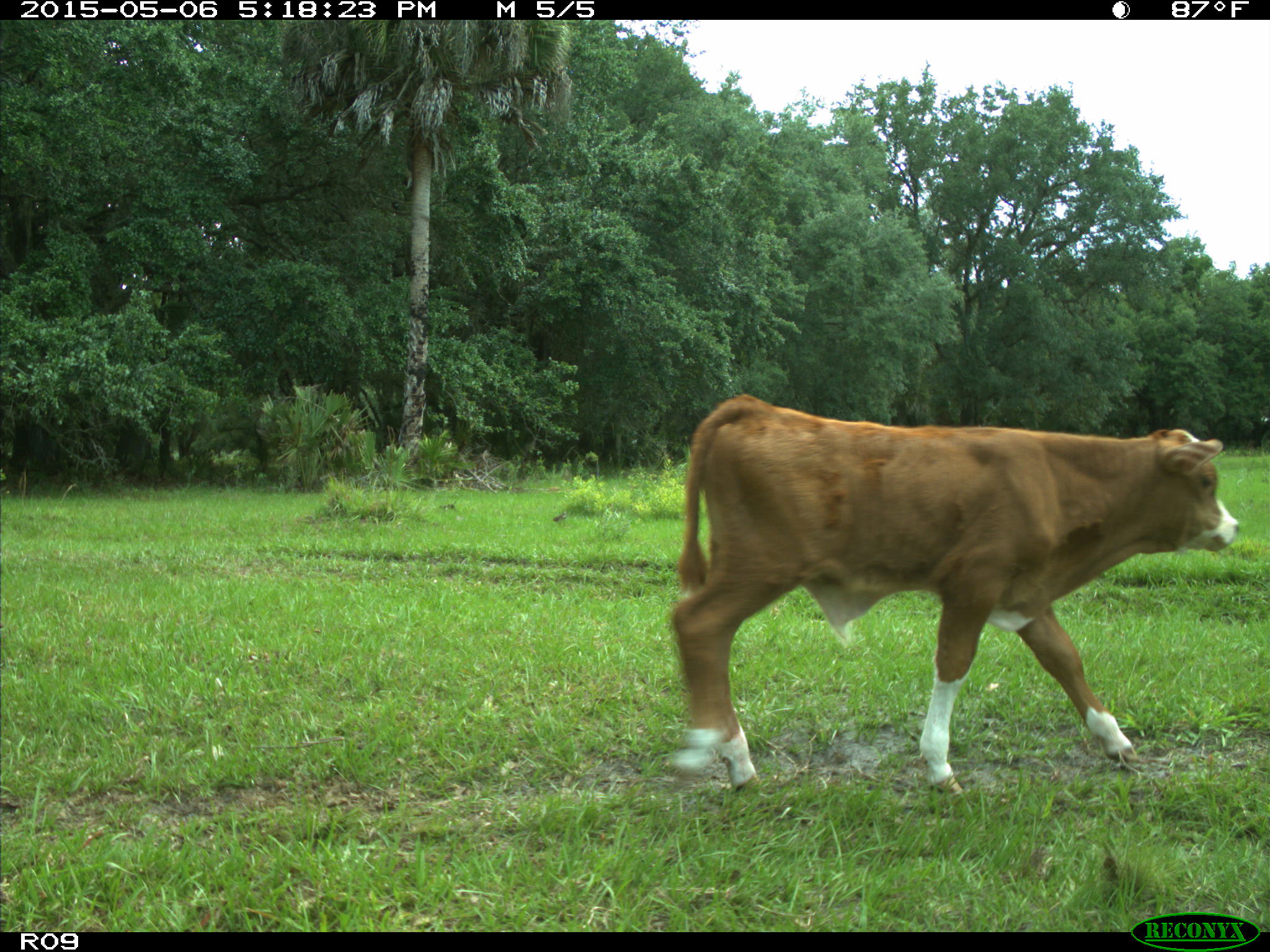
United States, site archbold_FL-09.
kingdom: Animalia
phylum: Chordata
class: Mammalia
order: Artiodactyla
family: Bovidae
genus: Bos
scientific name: Bos taurus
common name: domestic cow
Bos taurus (domestic cow).